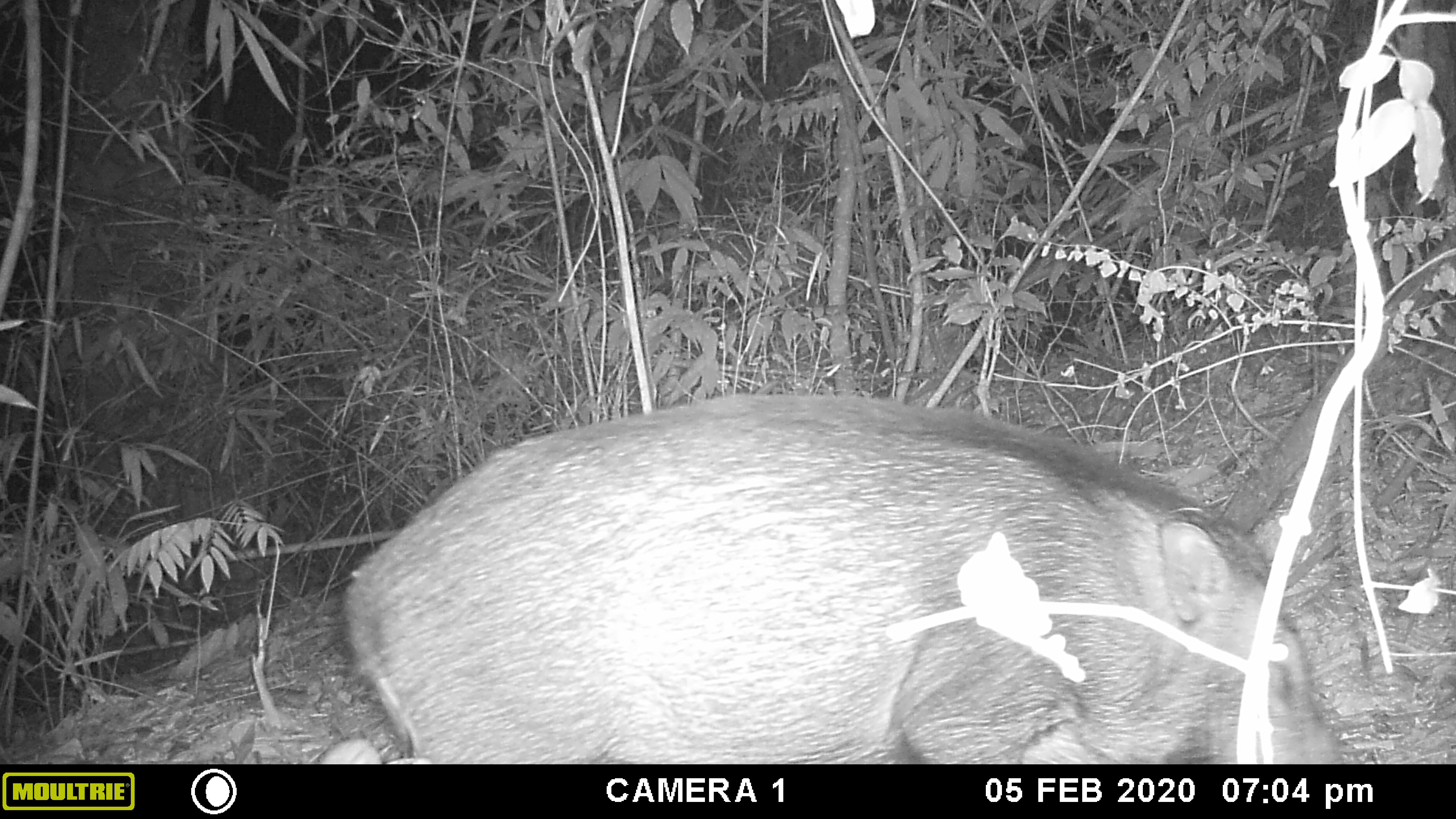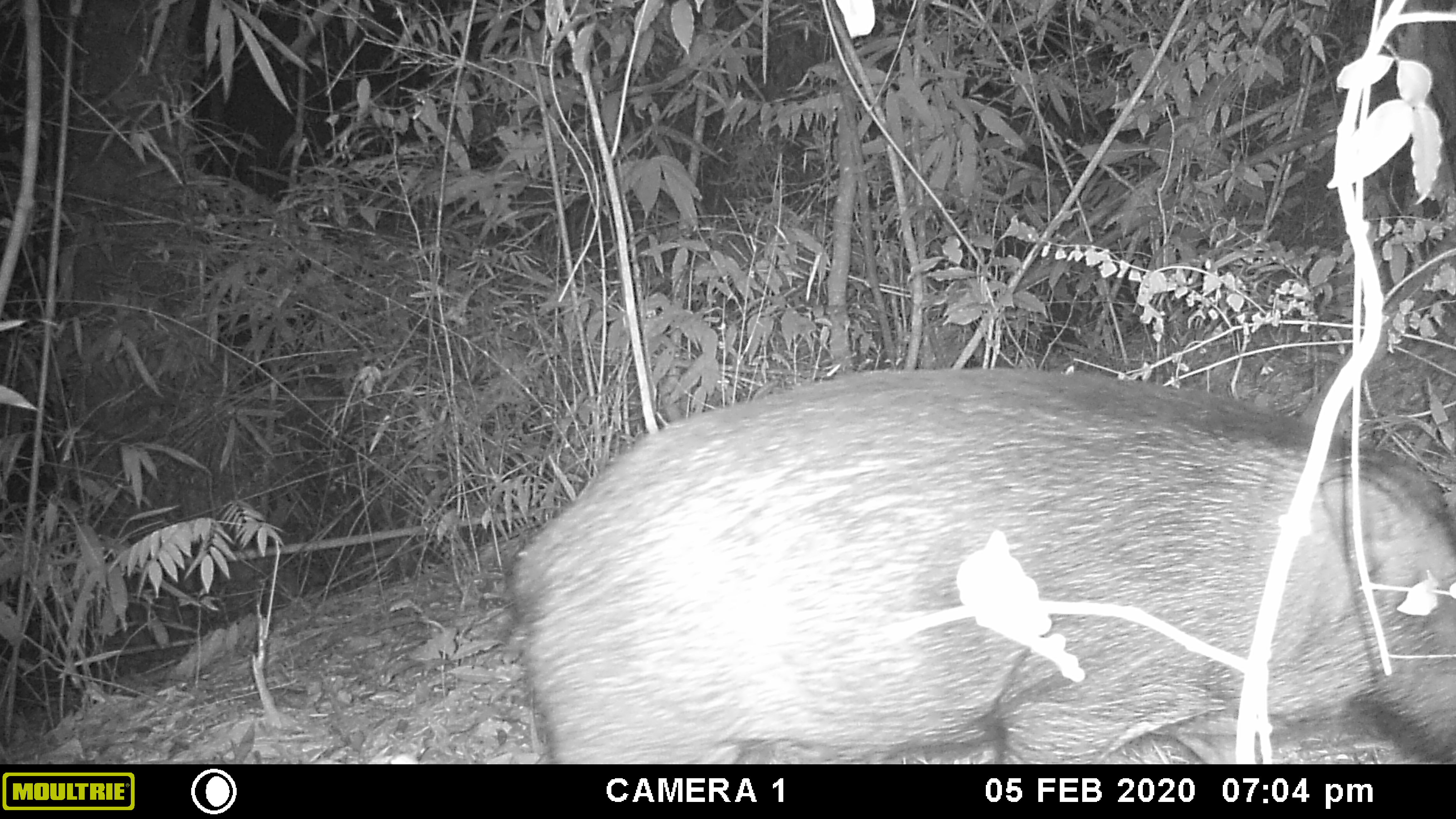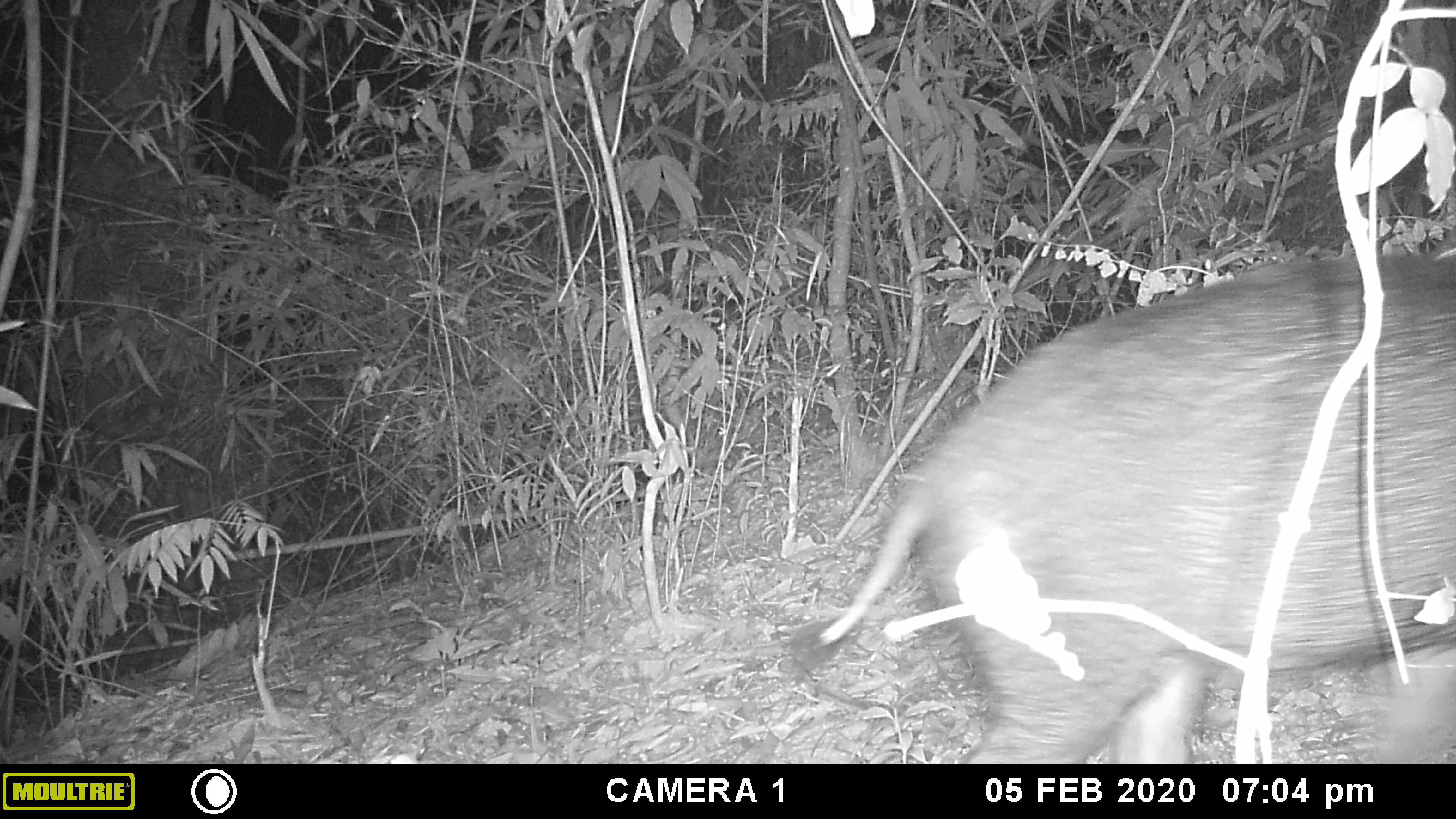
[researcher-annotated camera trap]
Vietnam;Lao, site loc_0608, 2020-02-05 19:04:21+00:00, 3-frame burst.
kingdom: Animalia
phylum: Chordata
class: Mammalia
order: Artiodactyla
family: Suidae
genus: Sus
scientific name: Sus scrofa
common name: eurasian wild pig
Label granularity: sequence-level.